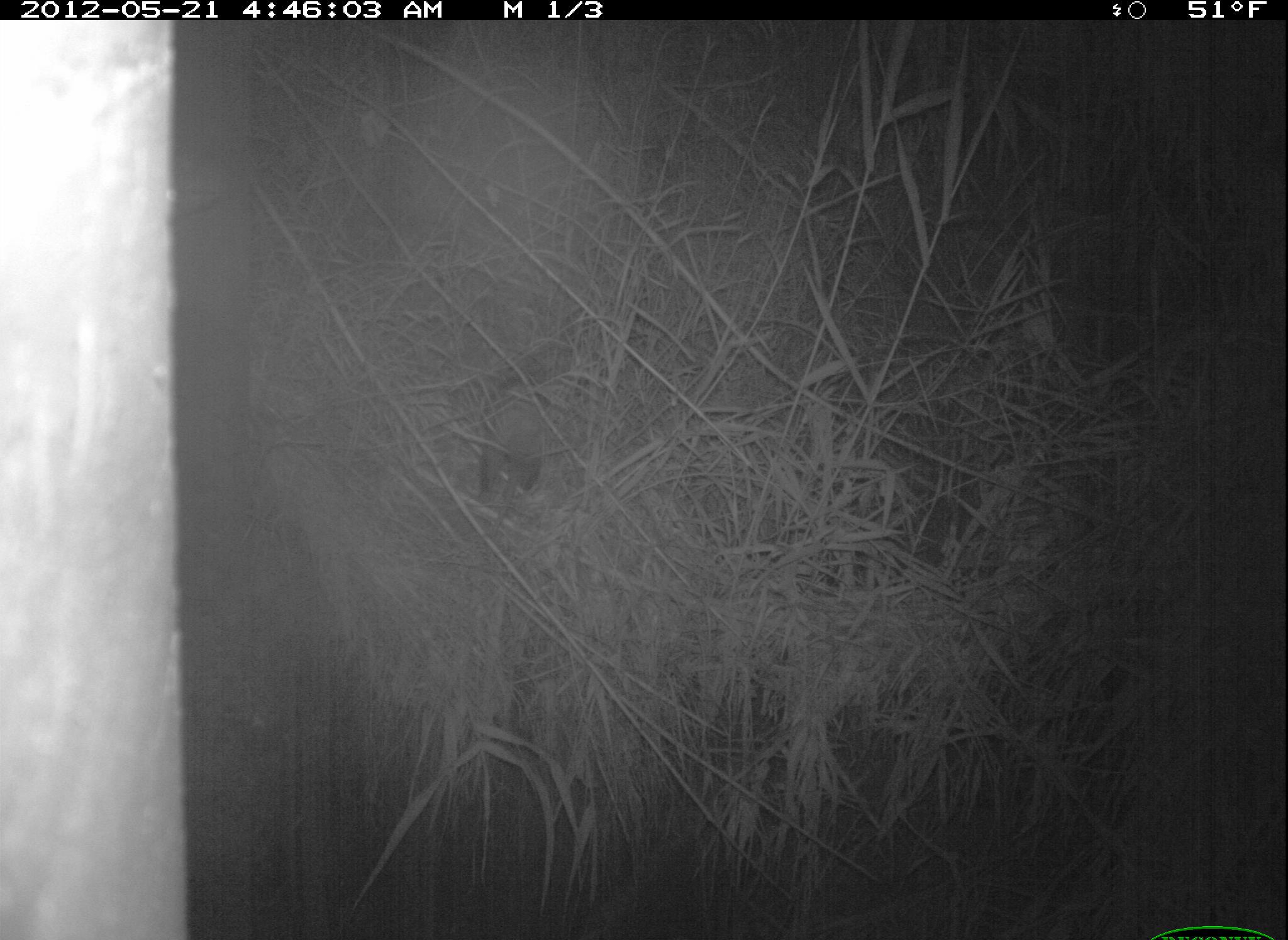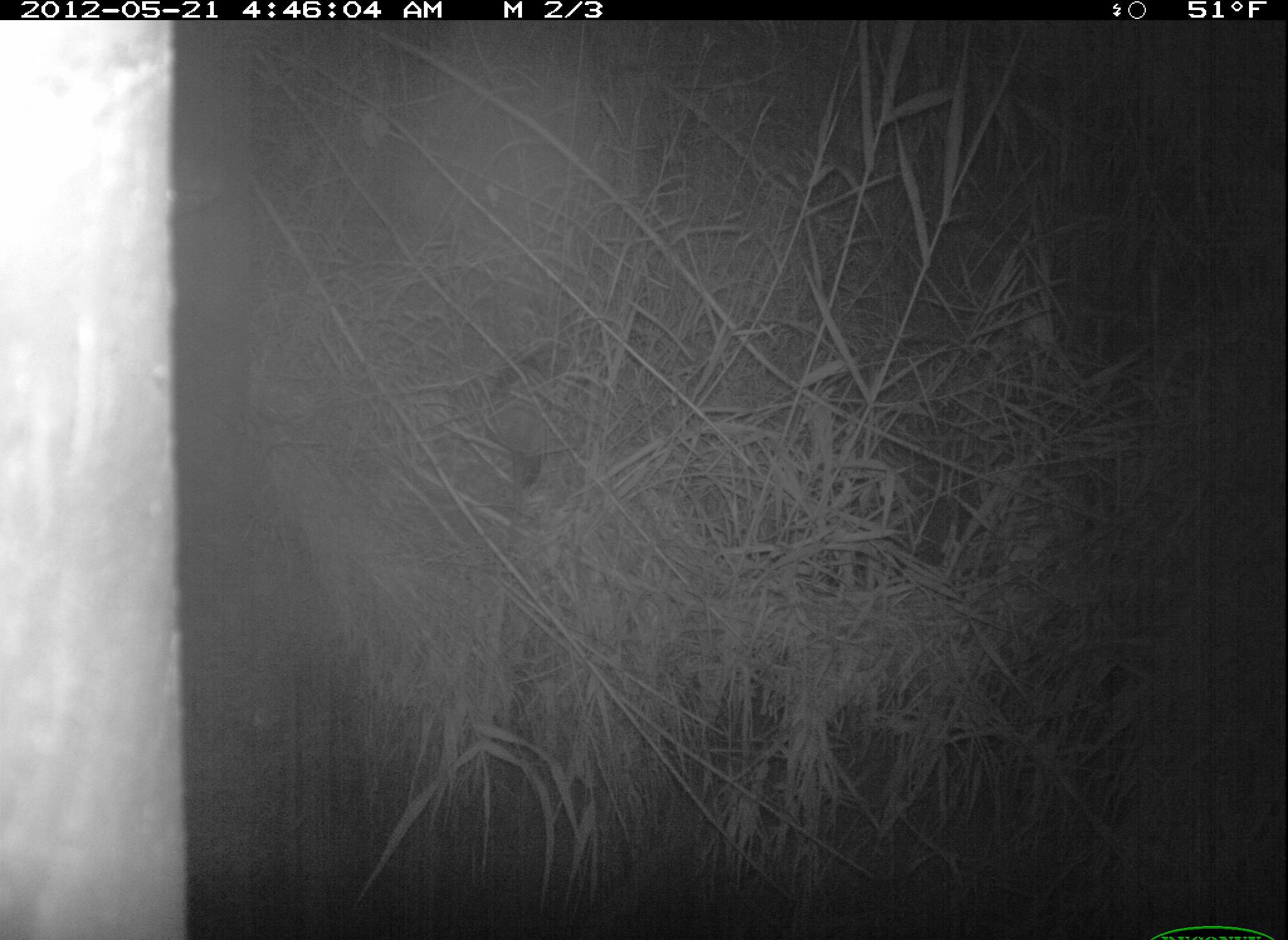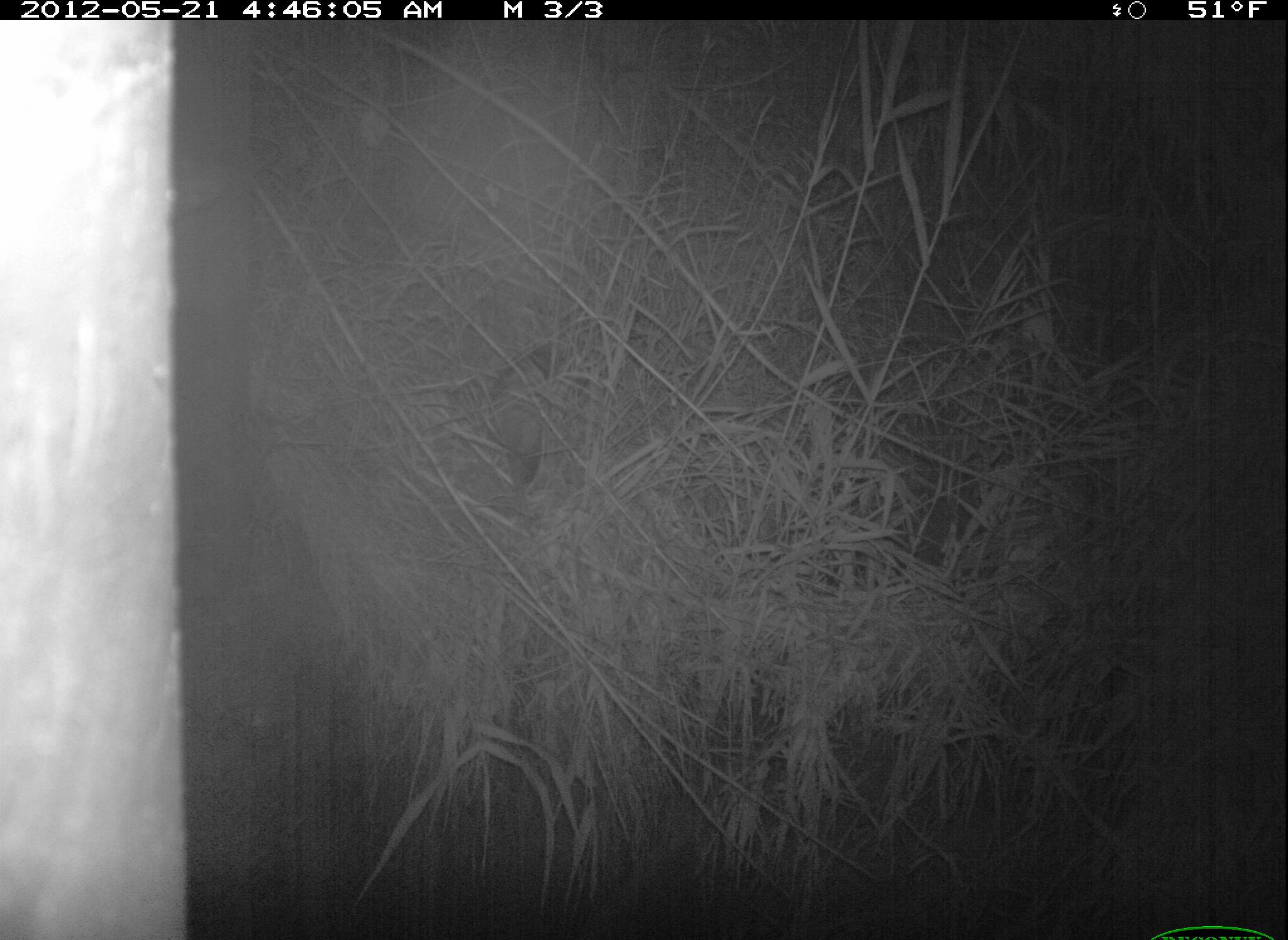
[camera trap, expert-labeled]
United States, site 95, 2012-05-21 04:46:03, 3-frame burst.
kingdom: Animalia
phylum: Chordata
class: Mammalia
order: Didelphimorphia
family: Didelphidae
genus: Didelphis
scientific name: Didelphis virginiana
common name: virginia opossum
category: opossum